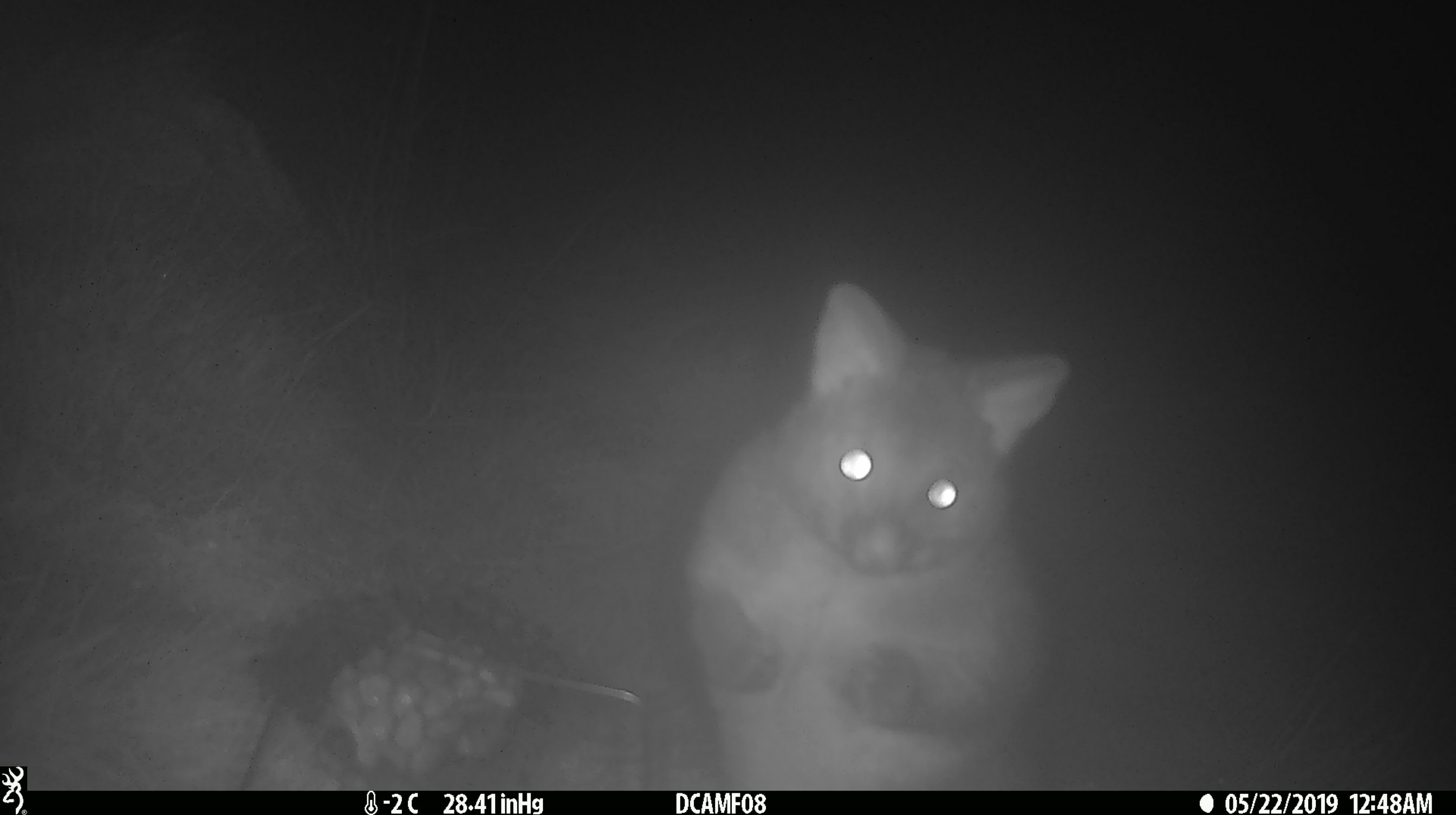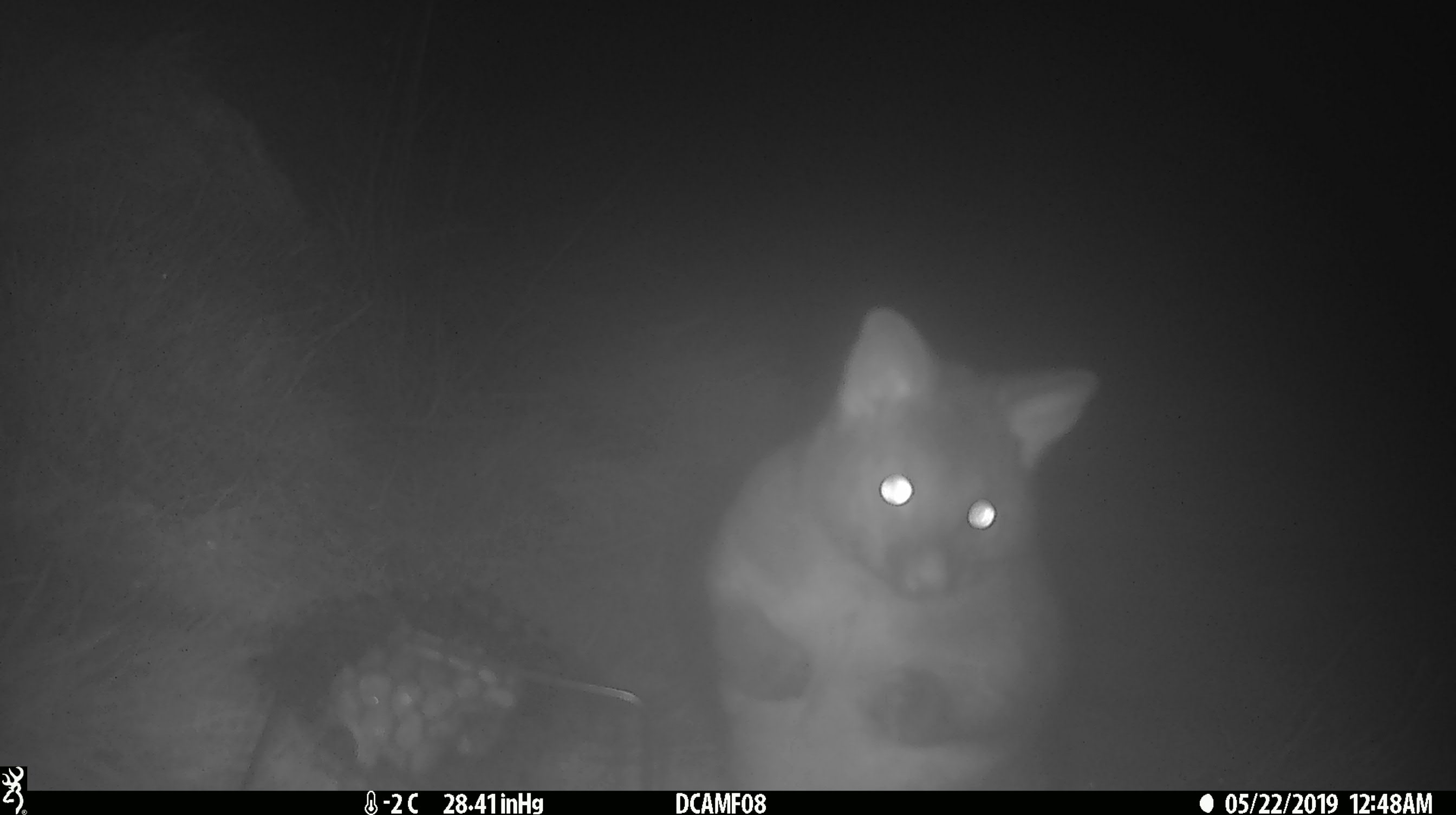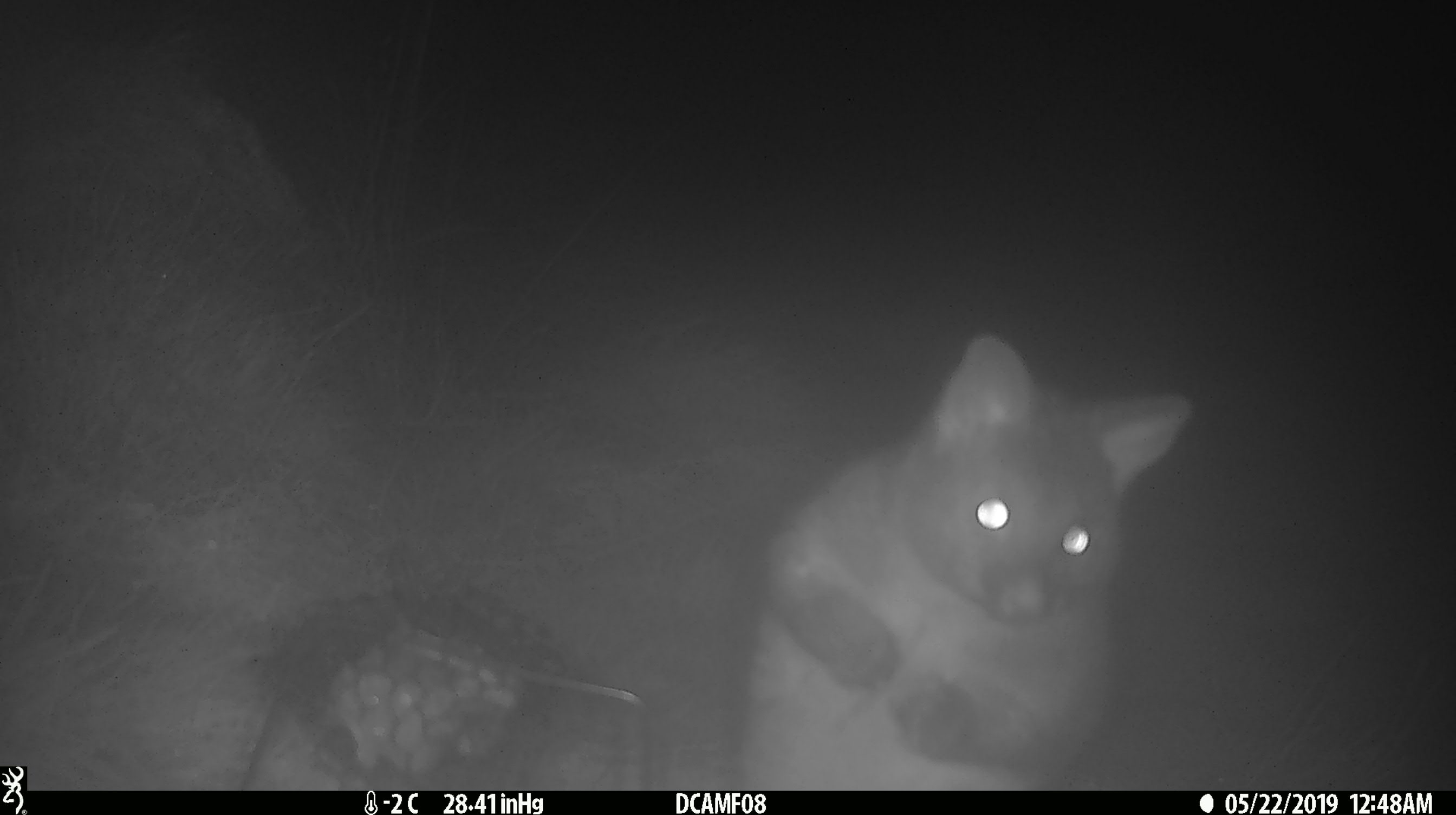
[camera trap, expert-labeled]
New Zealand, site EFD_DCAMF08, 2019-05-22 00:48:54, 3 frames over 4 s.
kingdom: Animalia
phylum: Chordata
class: Mammalia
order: Diprotodontia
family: Phalangeridae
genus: Trichosurus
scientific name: Trichosurus vulpecula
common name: common brushtail possum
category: possum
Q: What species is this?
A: Possum (common brushtail possum) (Trichosurus vulpecula).